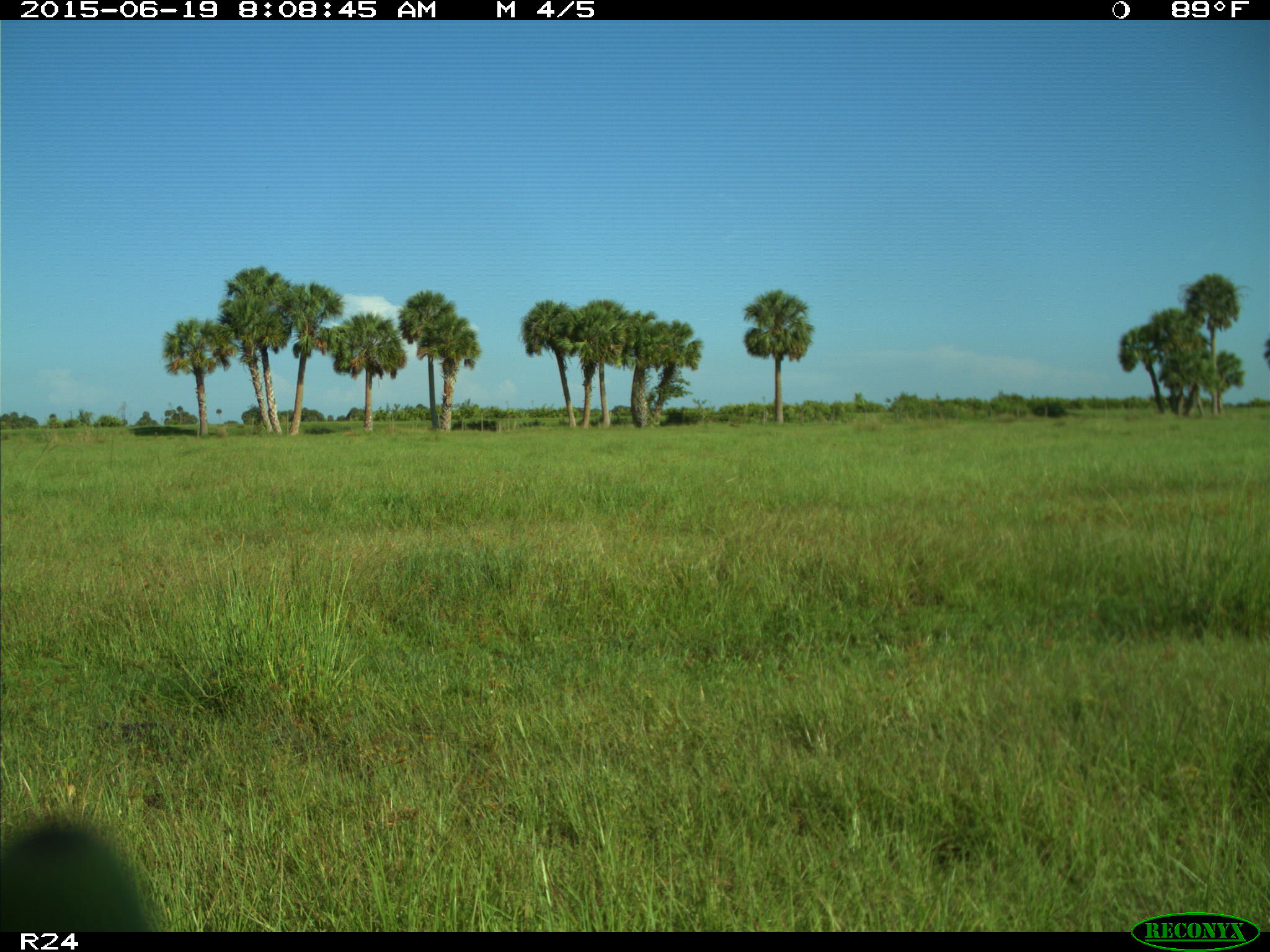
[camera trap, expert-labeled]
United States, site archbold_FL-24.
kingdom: Animalia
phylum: Chordata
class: Mammalia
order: Artiodactyla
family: Bovidae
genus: Bos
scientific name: Bos taurus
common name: domestic cow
Bos taurus (domestic cow).